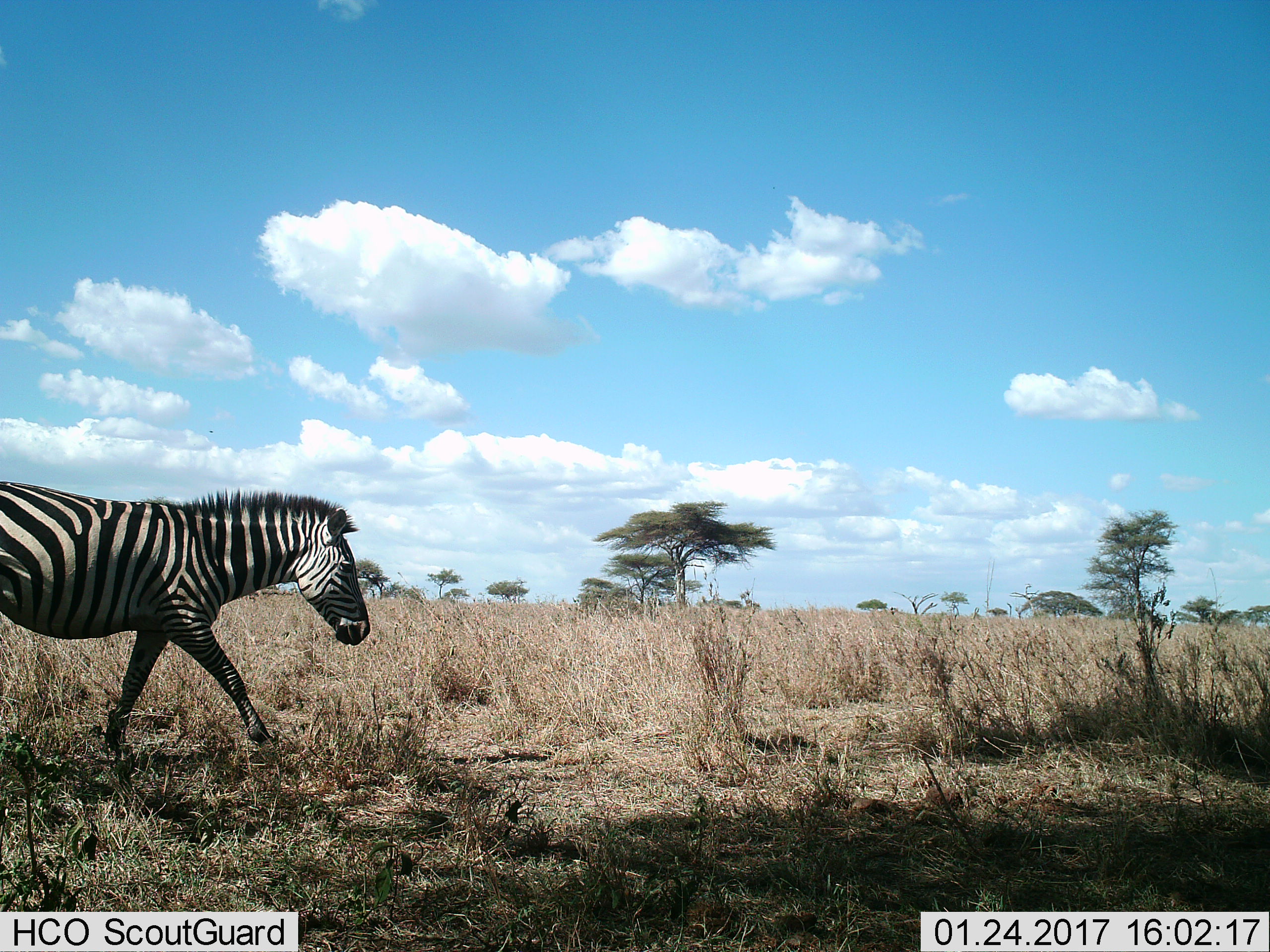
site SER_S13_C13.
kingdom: Animalia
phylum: Chordata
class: Mammalia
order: Perissodactyla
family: Equidae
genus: Equus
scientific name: Equus quagga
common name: plains zebra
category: zebraplains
Zebraplains (plains zebra) (Equus quagga), count 1. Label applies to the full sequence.